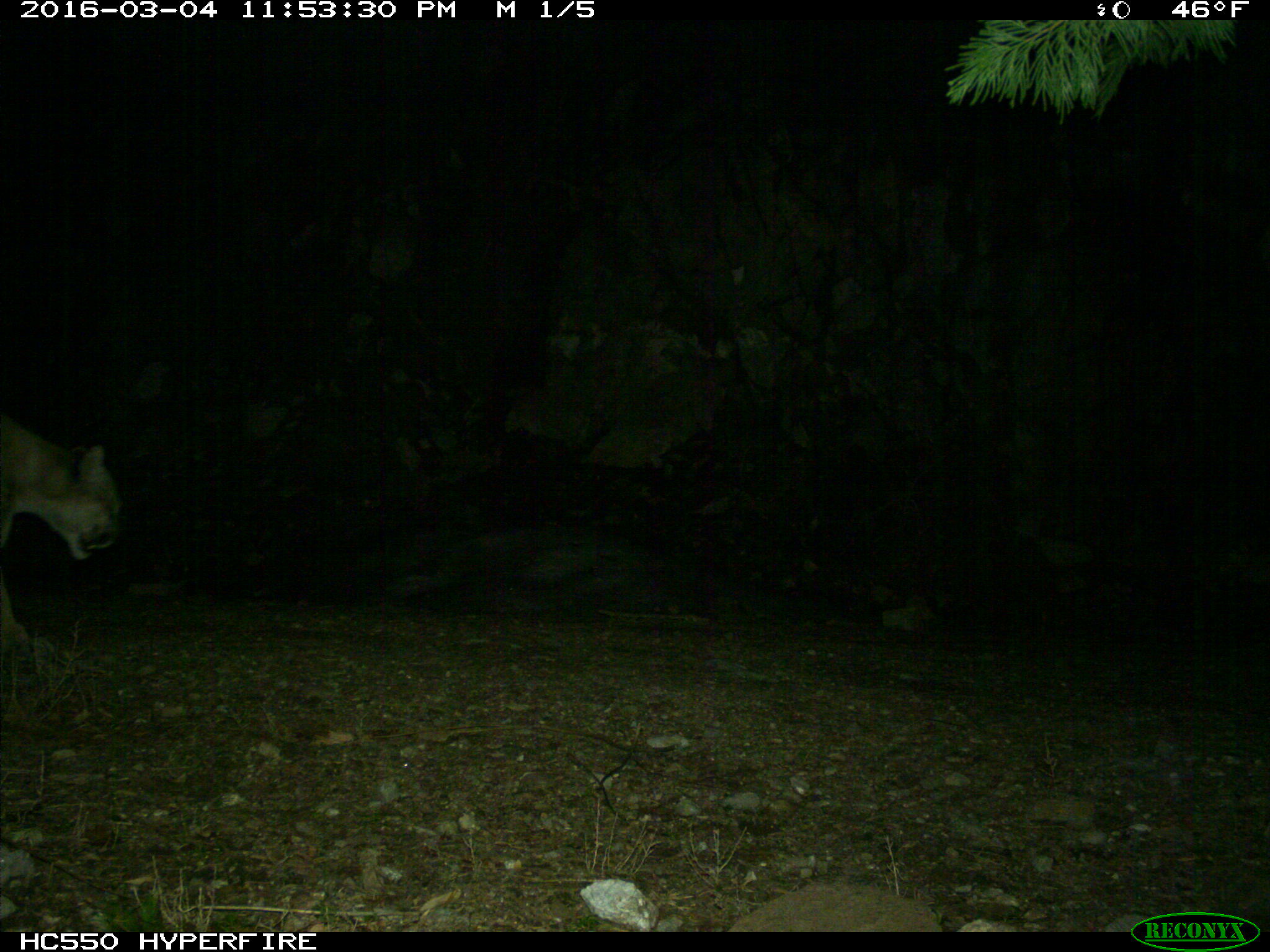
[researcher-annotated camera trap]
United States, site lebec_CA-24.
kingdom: Animalia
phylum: Chordata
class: Mammalia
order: Carnivora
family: Felidae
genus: Puma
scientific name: Puma concolor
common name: mountain lion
Puma concolor (mountain lion).